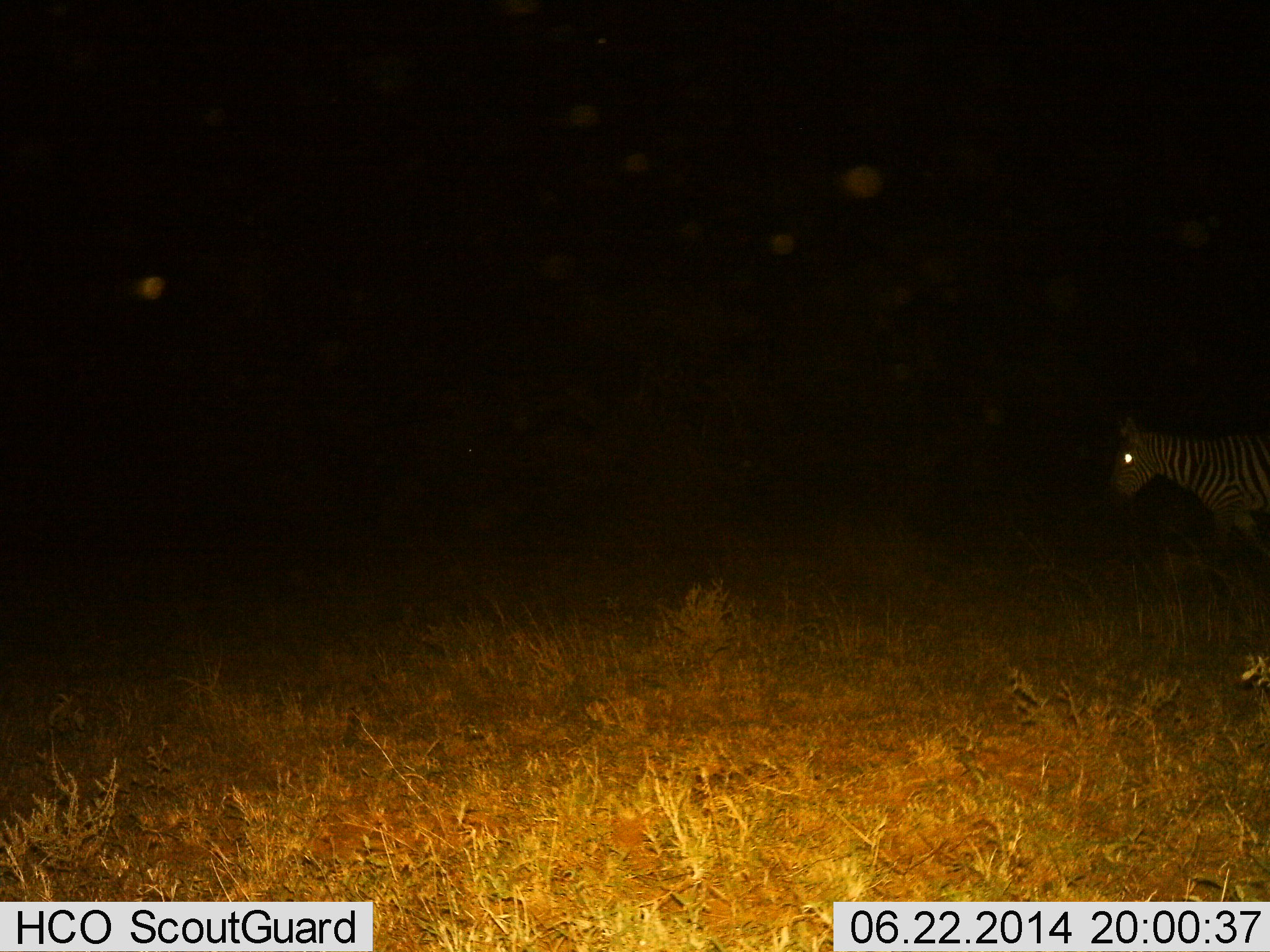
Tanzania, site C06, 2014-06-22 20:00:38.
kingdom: Animalia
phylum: Chordata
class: Mammalia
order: Perissodactyla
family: Equidae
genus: Equus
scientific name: Equus quagga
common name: plains zebra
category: zebra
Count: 1.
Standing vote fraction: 50%.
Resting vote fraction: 0%.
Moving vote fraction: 40%.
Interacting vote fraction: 0%.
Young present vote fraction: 0%.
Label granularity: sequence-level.